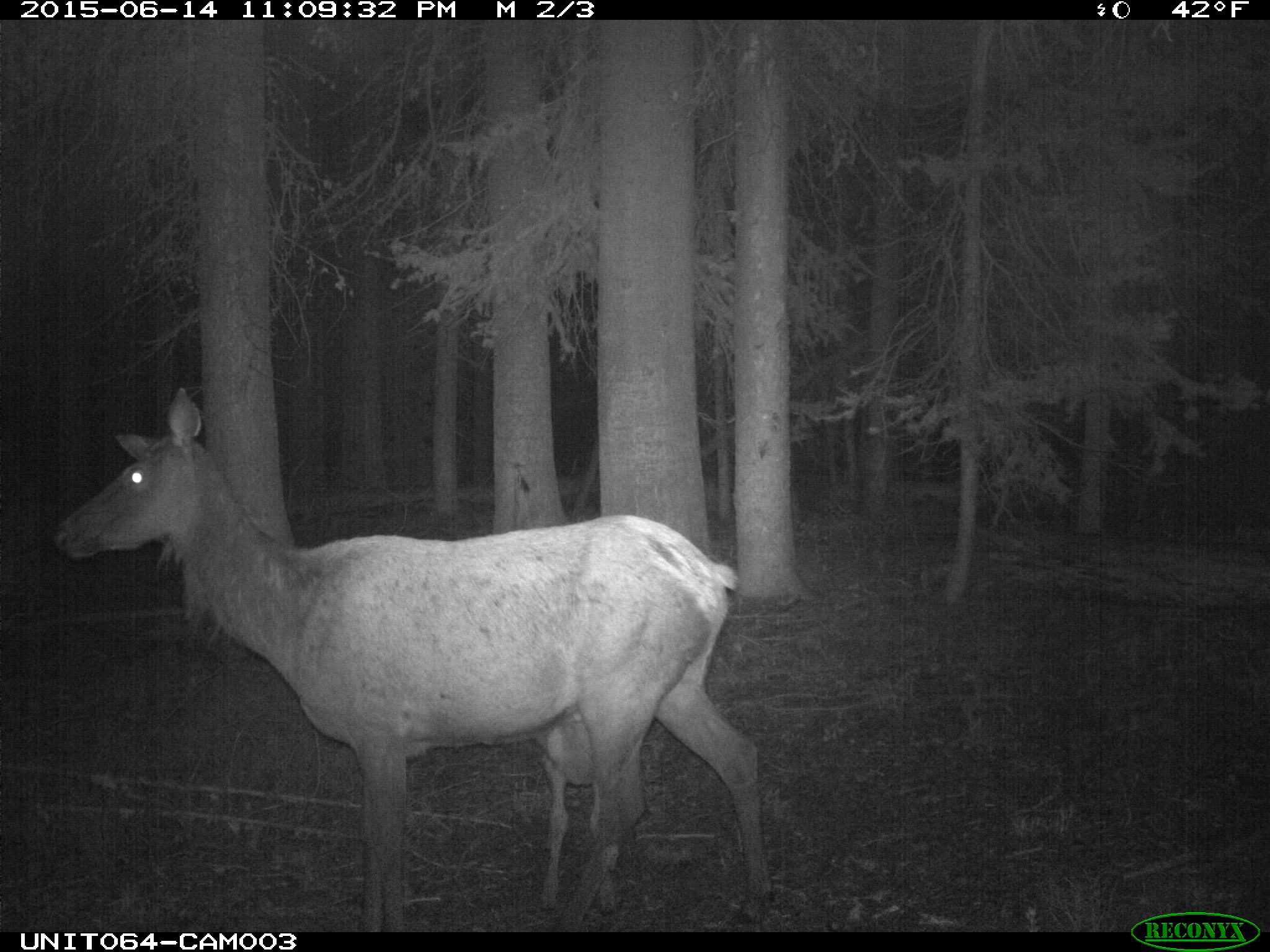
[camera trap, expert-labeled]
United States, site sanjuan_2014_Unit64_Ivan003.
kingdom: Animalia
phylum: Chordata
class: Mammalia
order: Artiodactyla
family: Cervidae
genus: Cervus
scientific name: Cervus elaphus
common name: red deer